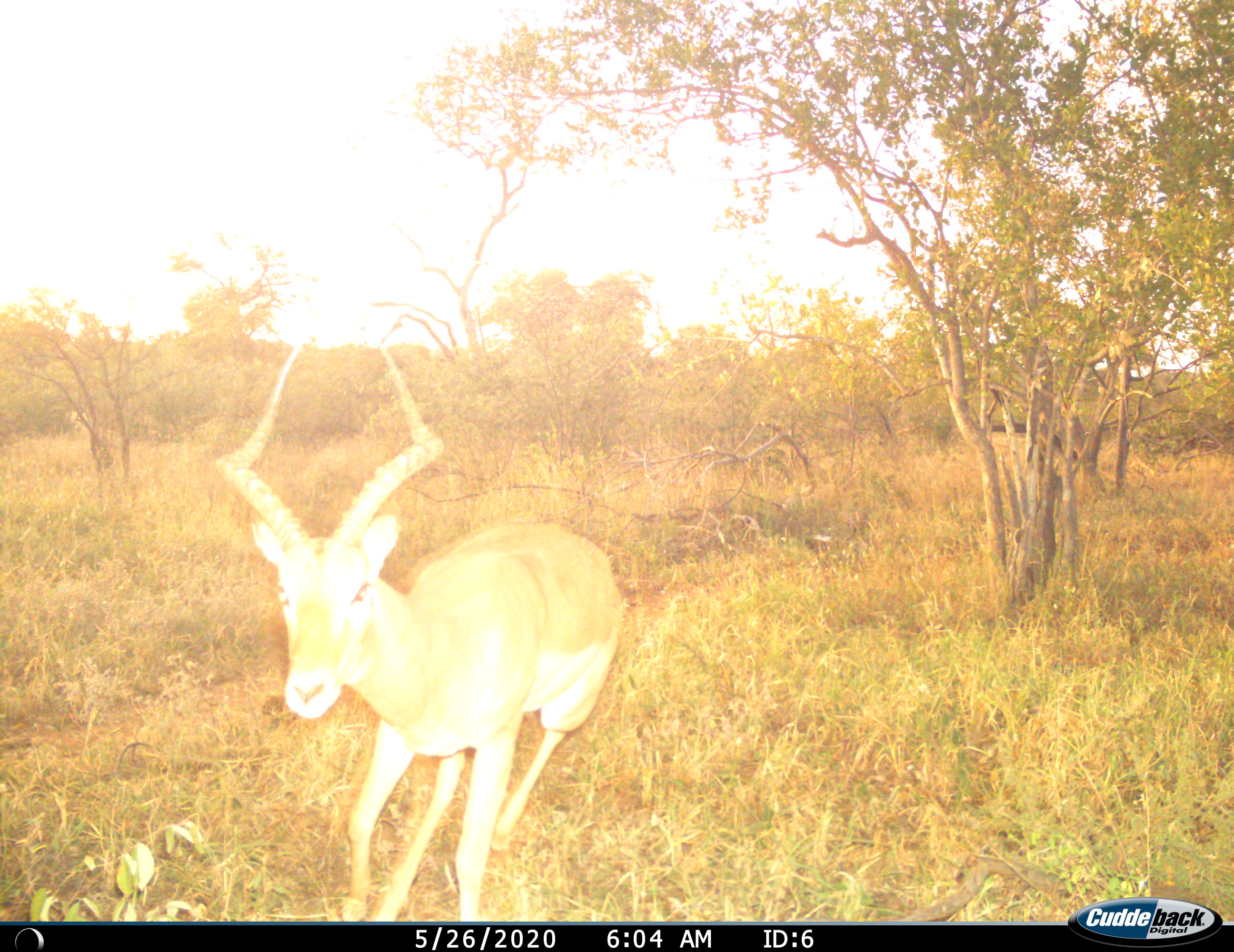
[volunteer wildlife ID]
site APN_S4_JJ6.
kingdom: Animalia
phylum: Chordata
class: Mammalia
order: Artiodactyla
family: Bovidae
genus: Aepyceros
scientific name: Aepyceros melampus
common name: impala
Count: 1.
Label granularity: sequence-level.